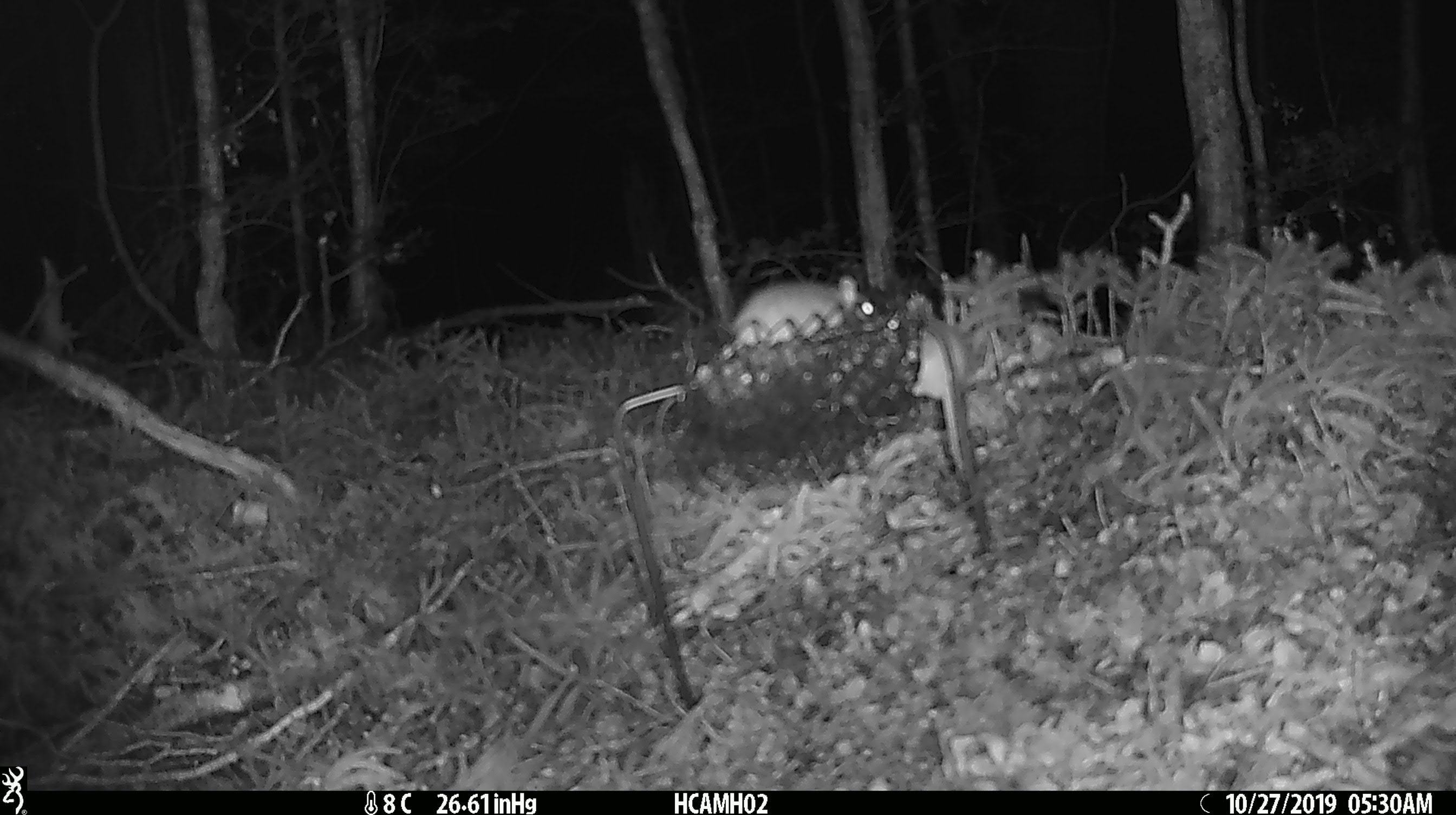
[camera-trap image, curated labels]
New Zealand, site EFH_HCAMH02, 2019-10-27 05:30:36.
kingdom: Animalia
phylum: Chordata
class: Mammalia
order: Rodentia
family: Muridae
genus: Mus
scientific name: Mus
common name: mouse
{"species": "mouse (Mus)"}